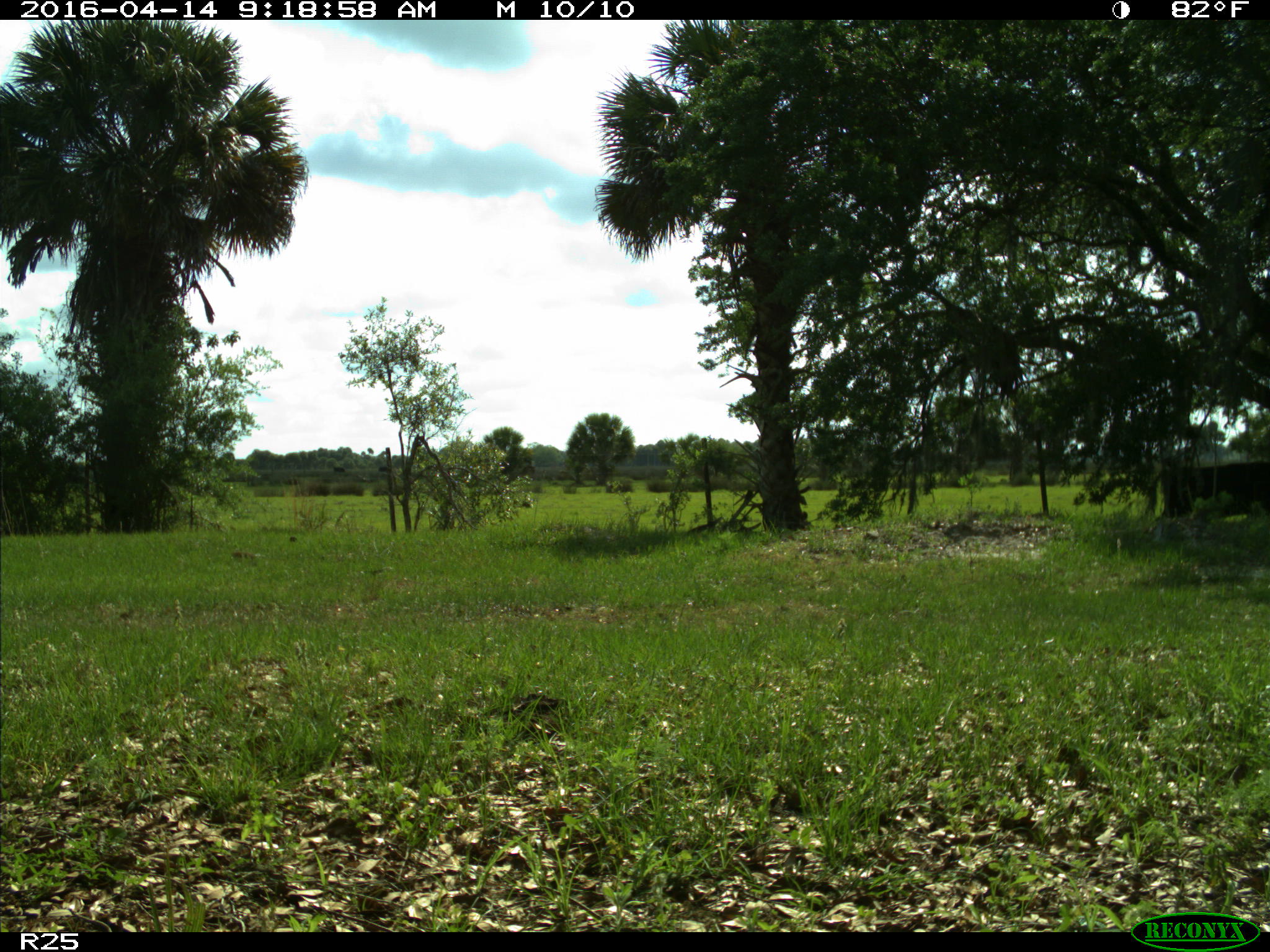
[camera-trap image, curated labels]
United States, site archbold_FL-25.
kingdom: Animalia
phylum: Chordata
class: Mammalia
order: Artiodactyla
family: Bovidae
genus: Bos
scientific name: Bos taurus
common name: domestic cow